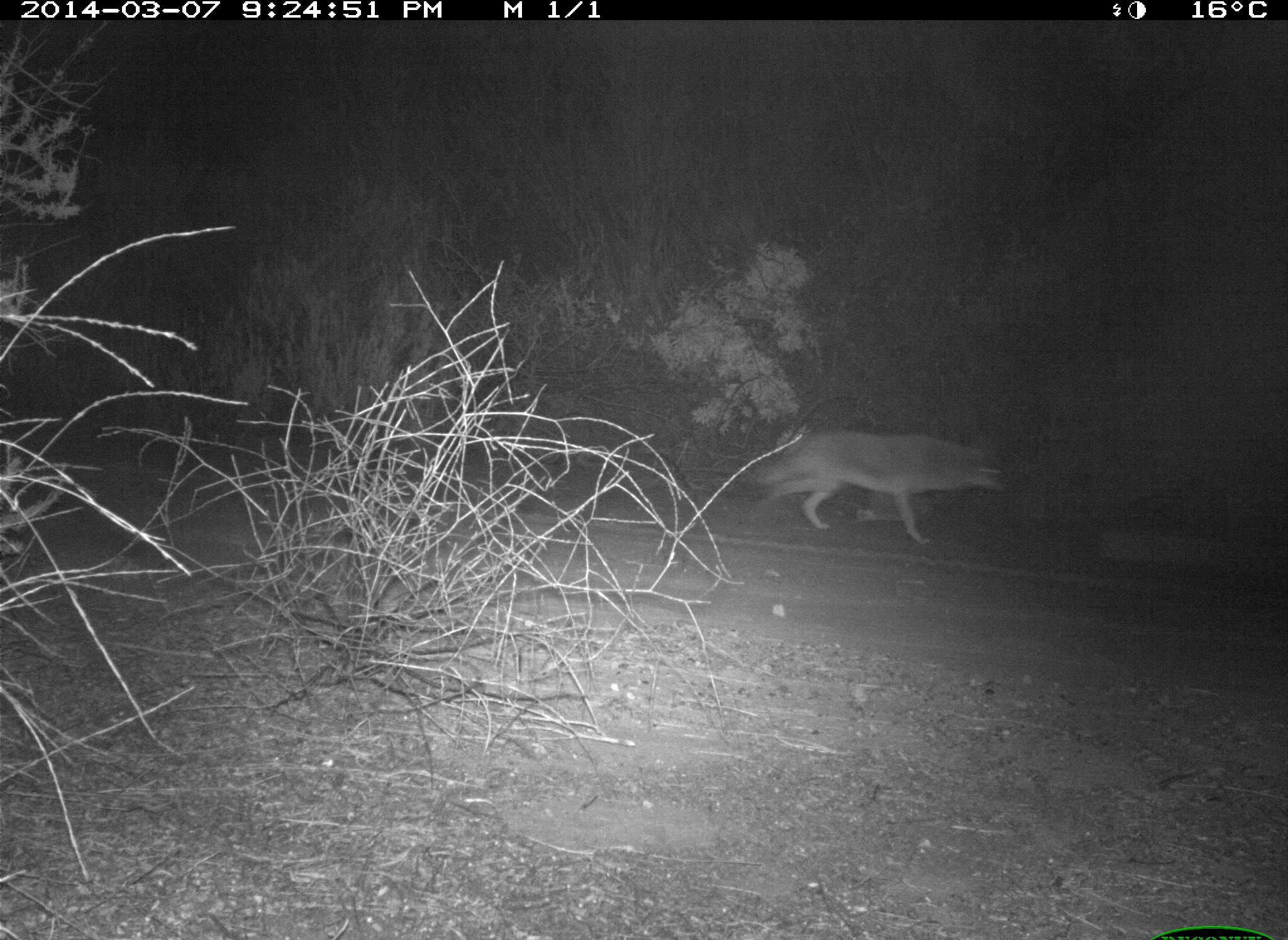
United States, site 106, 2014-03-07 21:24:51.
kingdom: Animalia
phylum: Chordata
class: Mammalia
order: Carnivora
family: Canidae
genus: Canis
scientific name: Canis latrans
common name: coyote